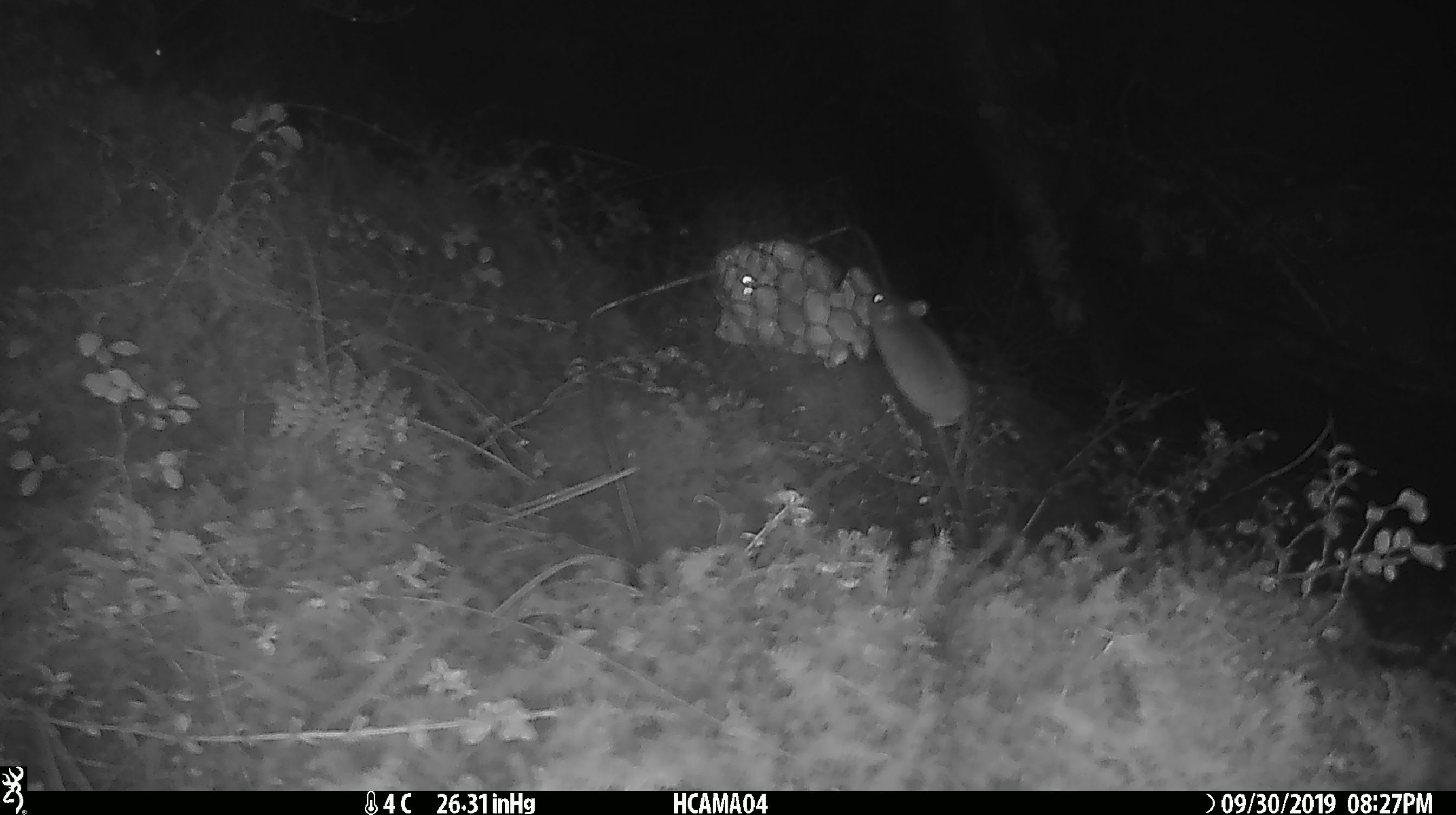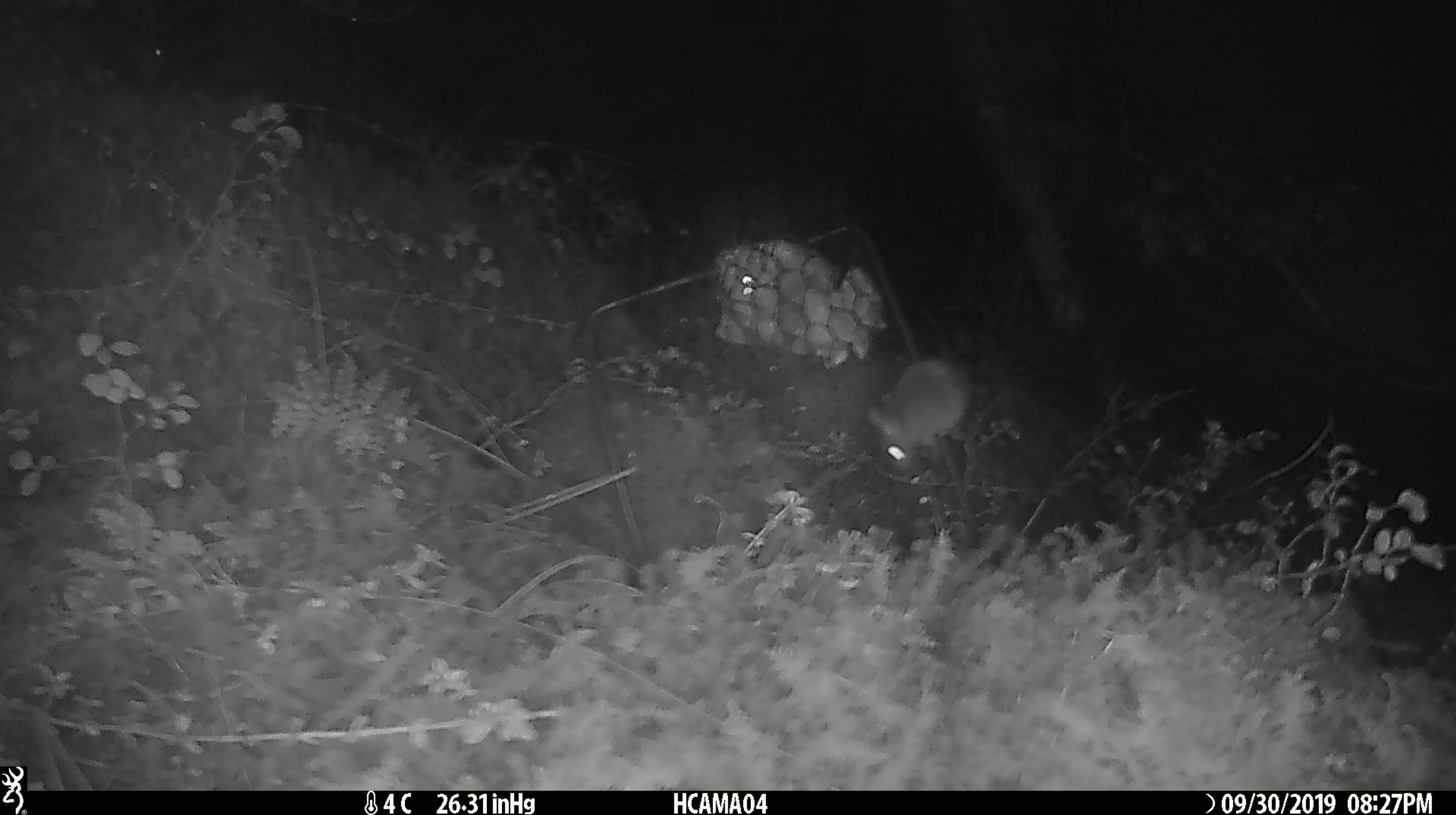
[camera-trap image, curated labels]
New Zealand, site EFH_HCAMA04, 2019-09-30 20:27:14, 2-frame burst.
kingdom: Animalia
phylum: Chordata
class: Mammalia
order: Rodentia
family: Muridae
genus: Mus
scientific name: Mus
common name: mouse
Mouse (Mus).